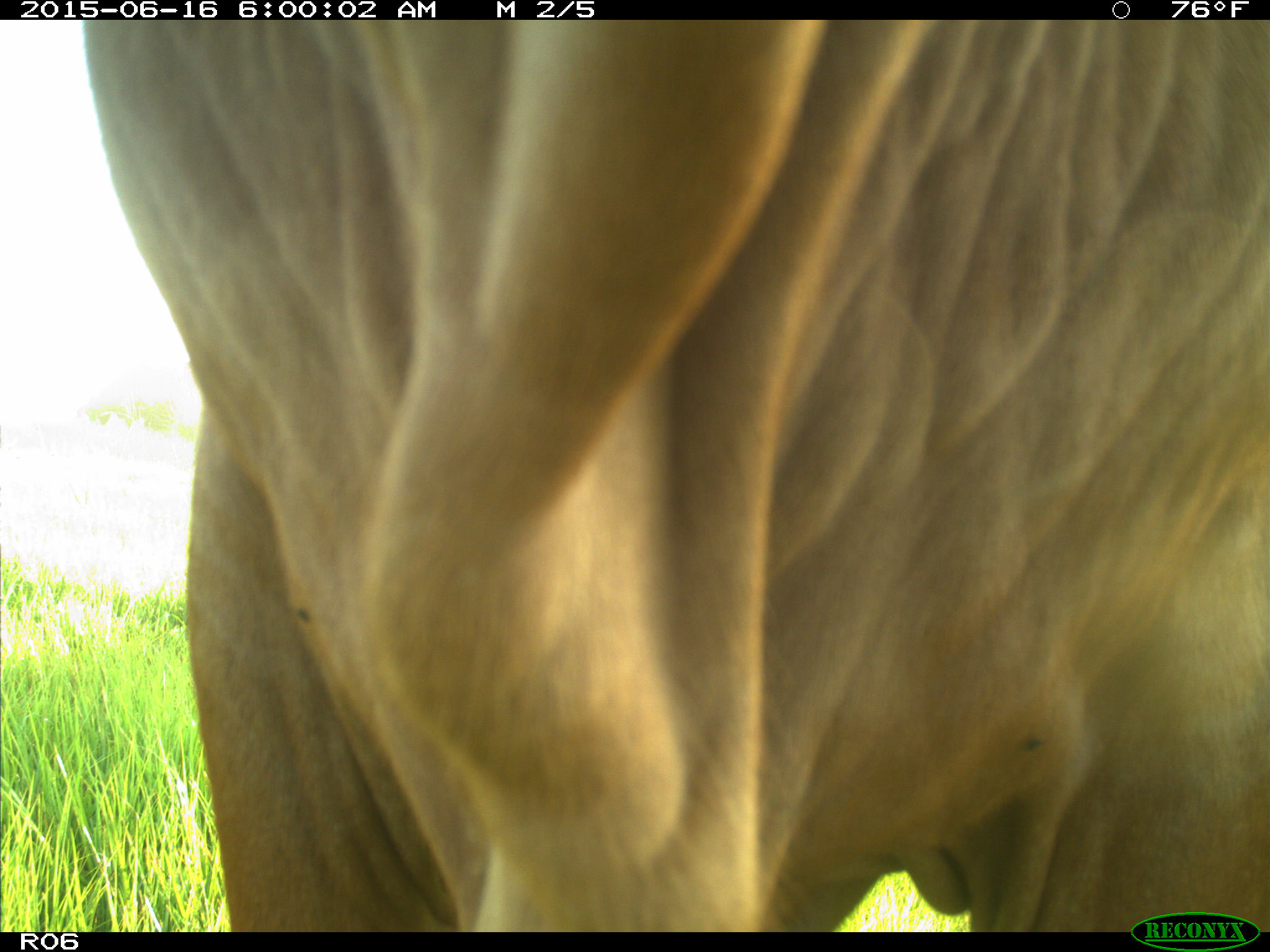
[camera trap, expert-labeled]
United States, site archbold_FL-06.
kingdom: Animalia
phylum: Chordata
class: Mammalia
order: Artiodactyla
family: Bovidae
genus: Bos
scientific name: Bos taurus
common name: domestic cow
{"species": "Bos taurus (domestic cow)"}